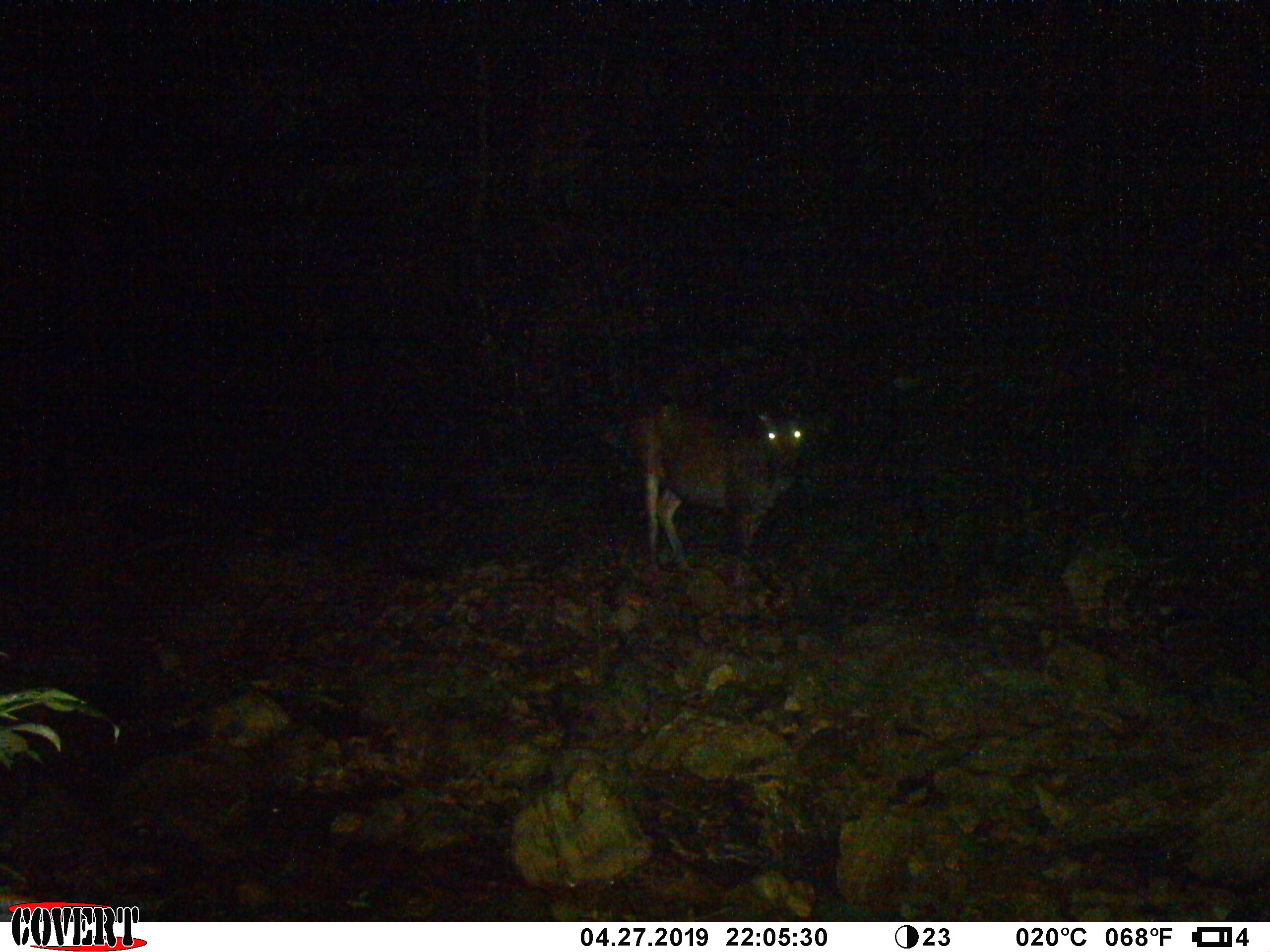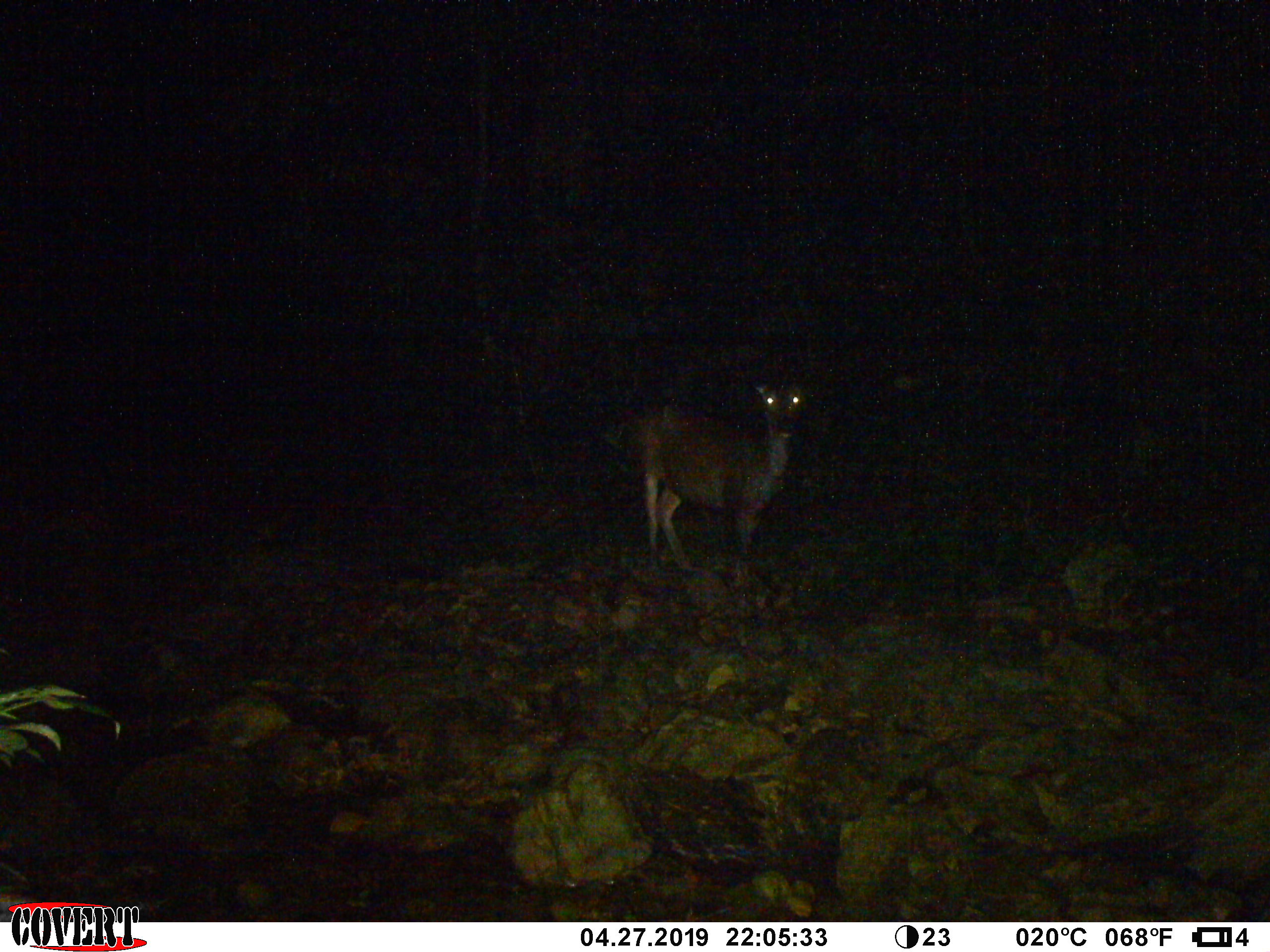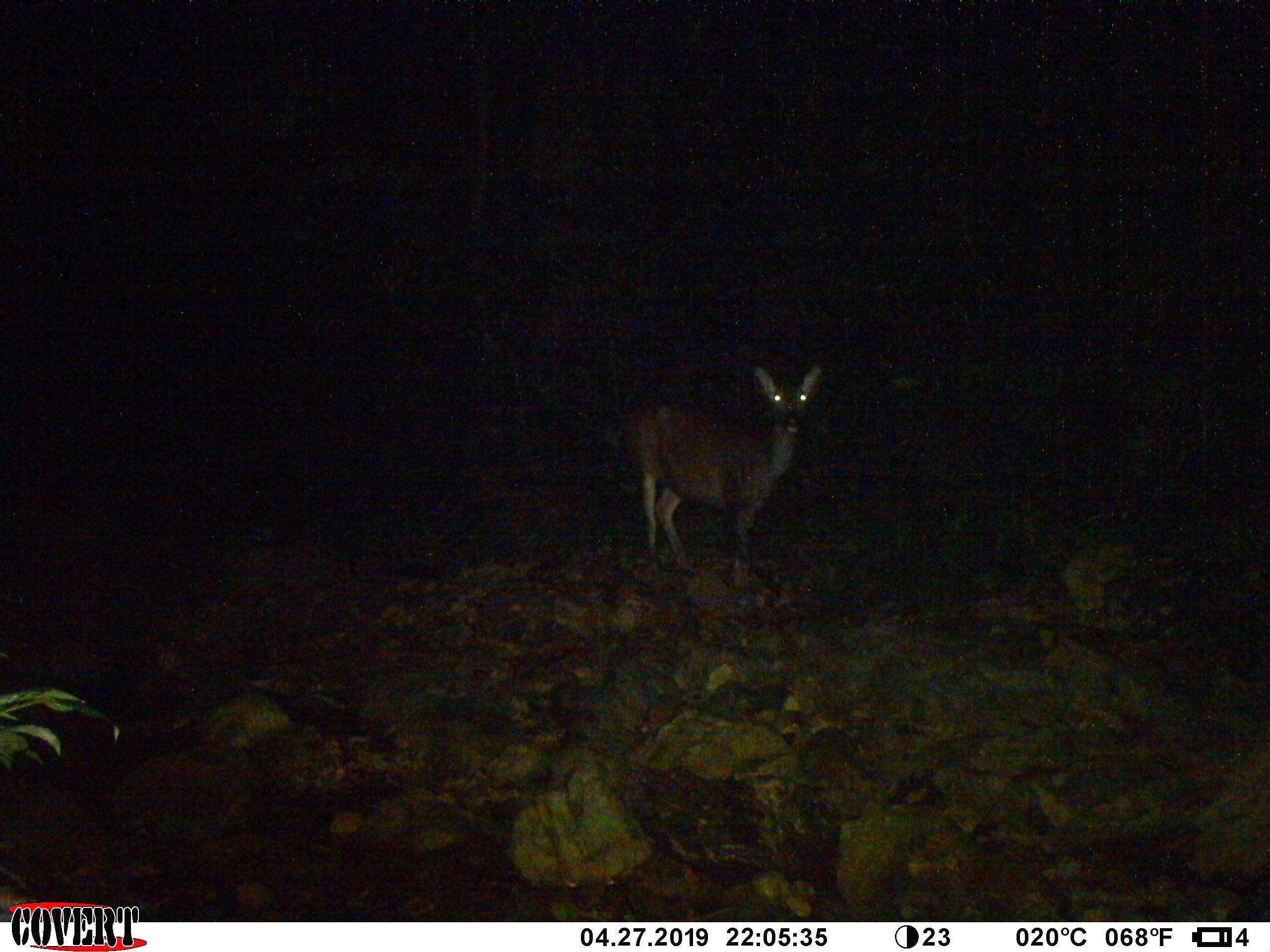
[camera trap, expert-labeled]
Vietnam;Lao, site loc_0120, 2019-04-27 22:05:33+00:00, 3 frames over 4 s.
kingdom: Animalia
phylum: Chordata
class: Mammalia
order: Artiodactyla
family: Cervidae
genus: Rusa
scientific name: Rusa unicolor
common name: sambar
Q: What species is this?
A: Sambar (Rusa unicolor).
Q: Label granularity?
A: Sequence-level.